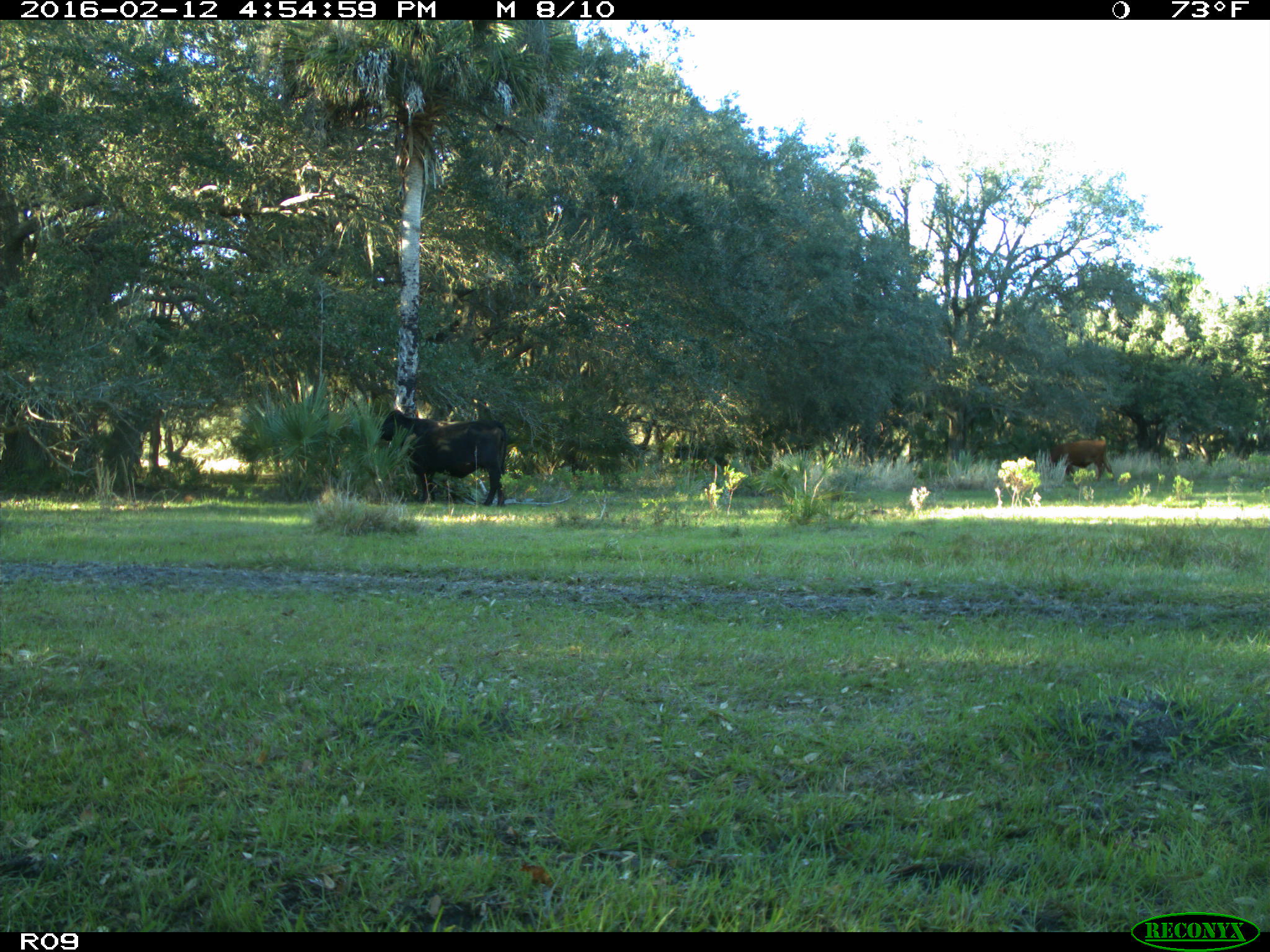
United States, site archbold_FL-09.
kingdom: Animalia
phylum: Chordata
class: Mammalia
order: Artiodactyla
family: Bovidae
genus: Bos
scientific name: Bos taurus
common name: domestic cow